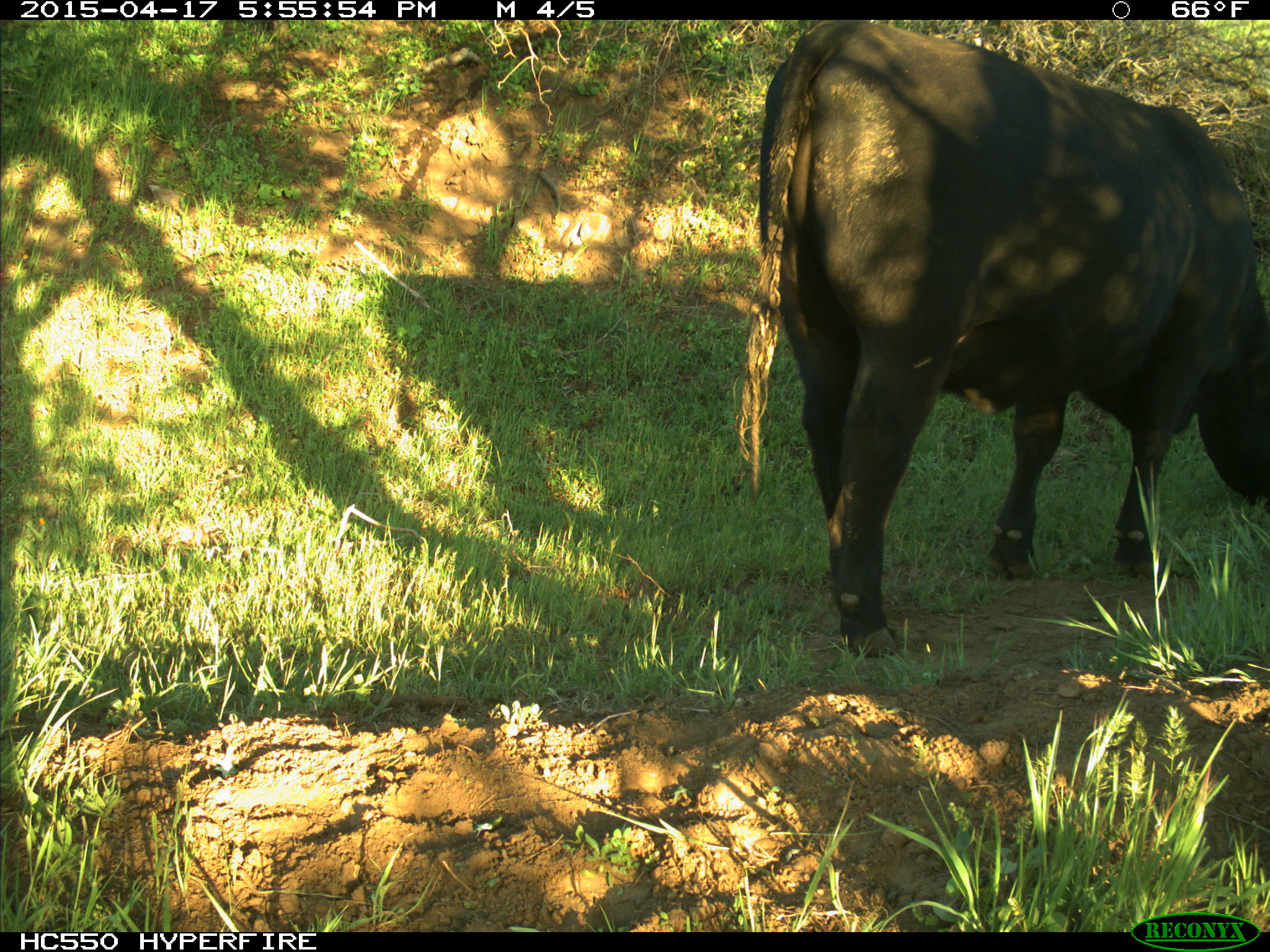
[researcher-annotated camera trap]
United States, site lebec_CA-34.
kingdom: Animalia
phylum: Chordata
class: Mammalia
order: Artiodactyla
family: Bovidae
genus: Bos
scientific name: Bos taurus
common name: domestic cow